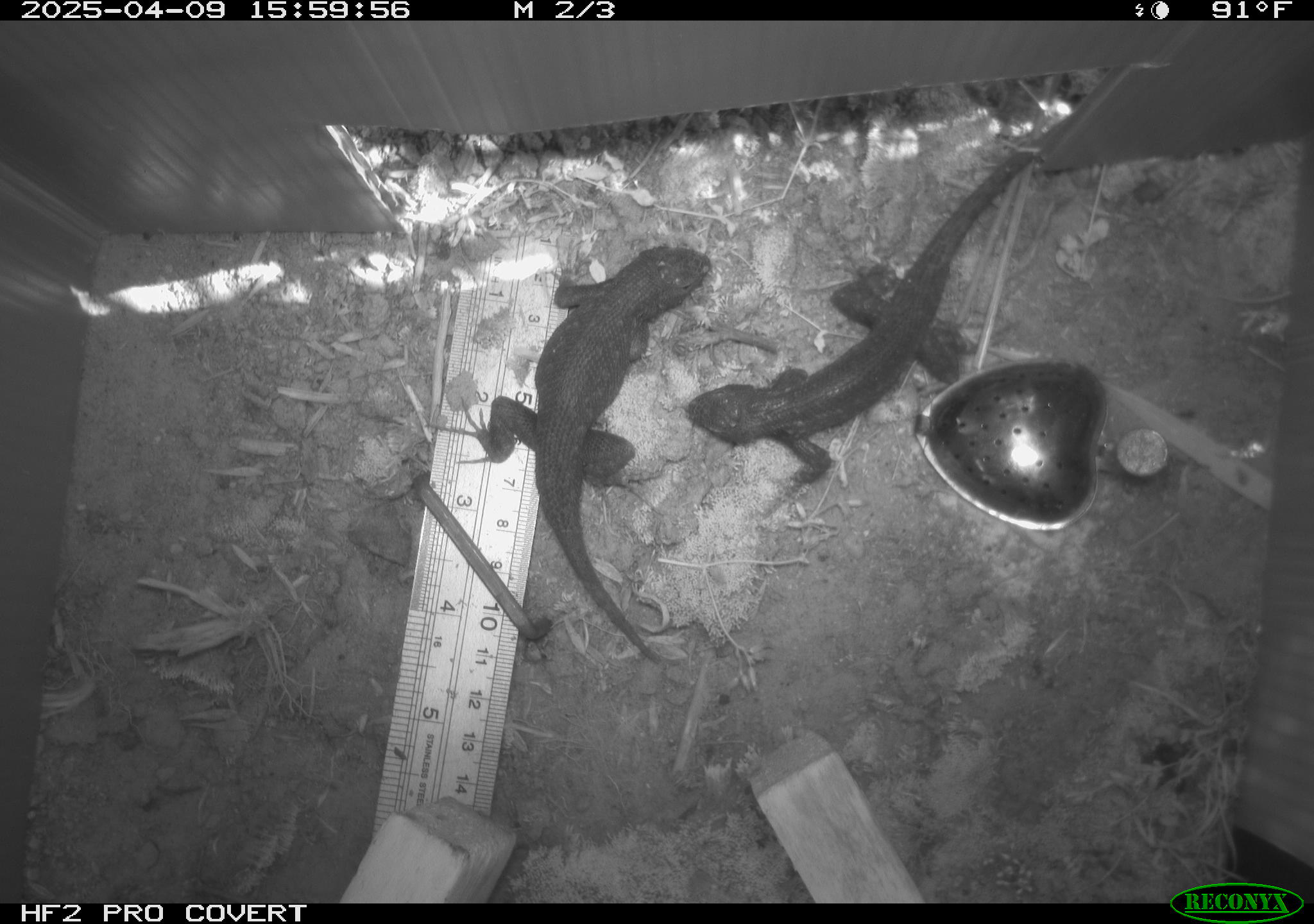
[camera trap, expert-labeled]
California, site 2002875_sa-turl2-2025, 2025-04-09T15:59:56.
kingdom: Animalia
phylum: Chordata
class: Reptilia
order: Squamata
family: Phrynosomatidae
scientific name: Phrynosomatidae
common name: north american spiny lizards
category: sceloporus/uta species